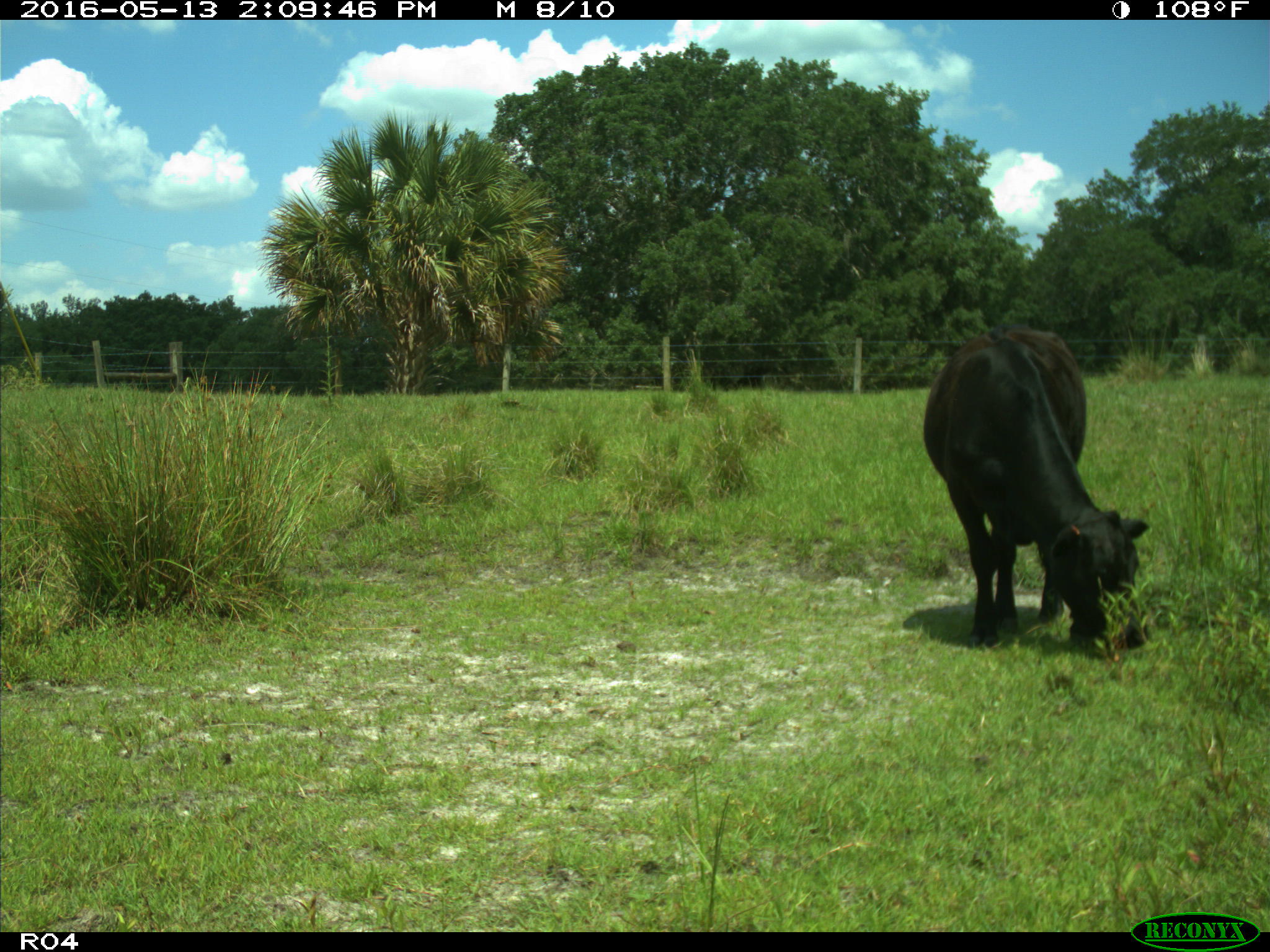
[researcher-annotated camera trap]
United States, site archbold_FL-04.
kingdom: Animalia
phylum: Chordata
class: Mammalia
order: Artiodactyla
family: Bovidae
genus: Bos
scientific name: Bos taurus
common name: domestic cow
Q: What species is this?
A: Bos taurus (domestic cow).